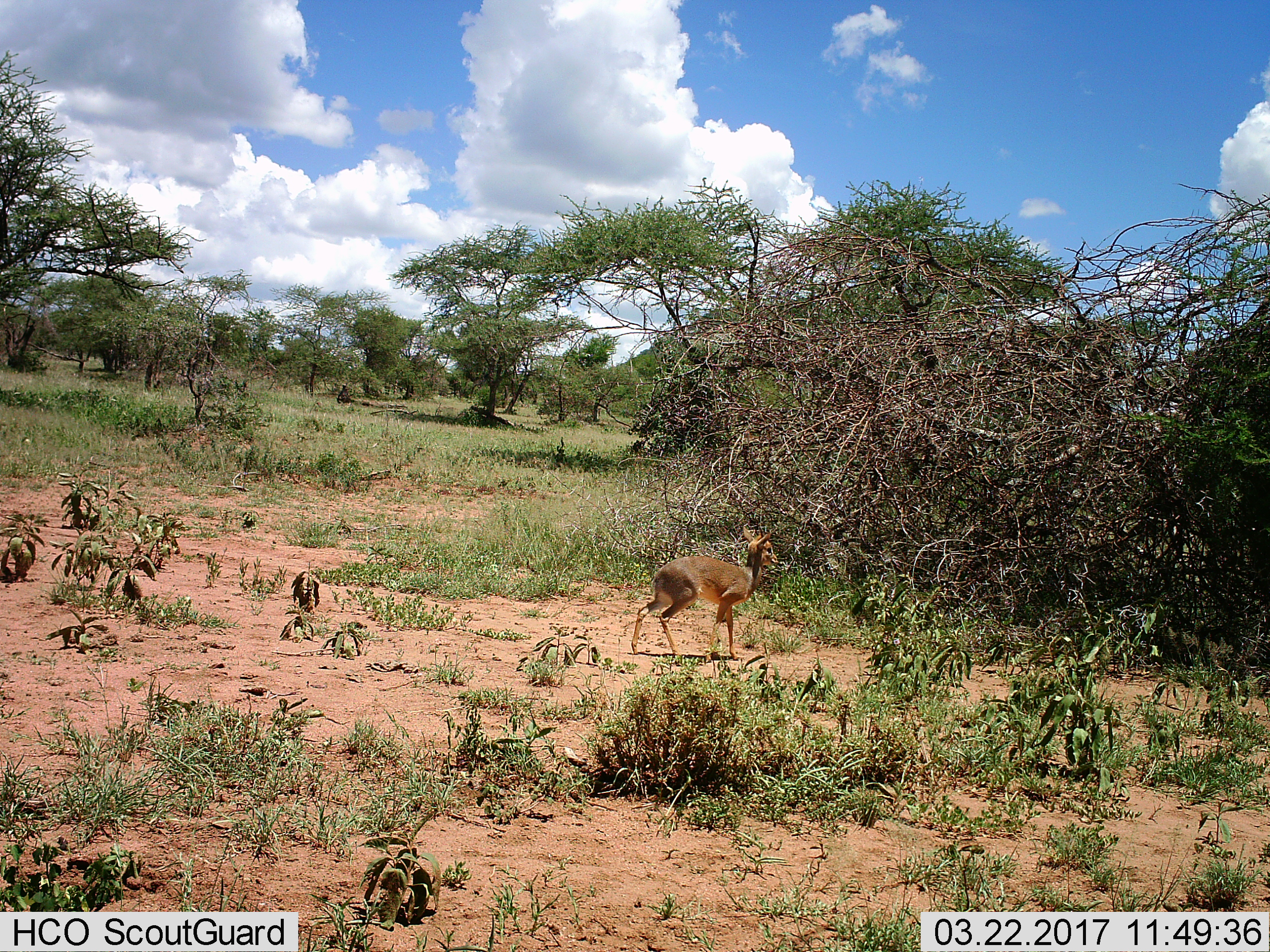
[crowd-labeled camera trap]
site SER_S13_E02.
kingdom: Animalia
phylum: Chordata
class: Mammalia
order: Artiodactyla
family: Bovidae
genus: Madoqua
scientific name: Madoqua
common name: dik-dik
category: dikdik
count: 1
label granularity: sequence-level